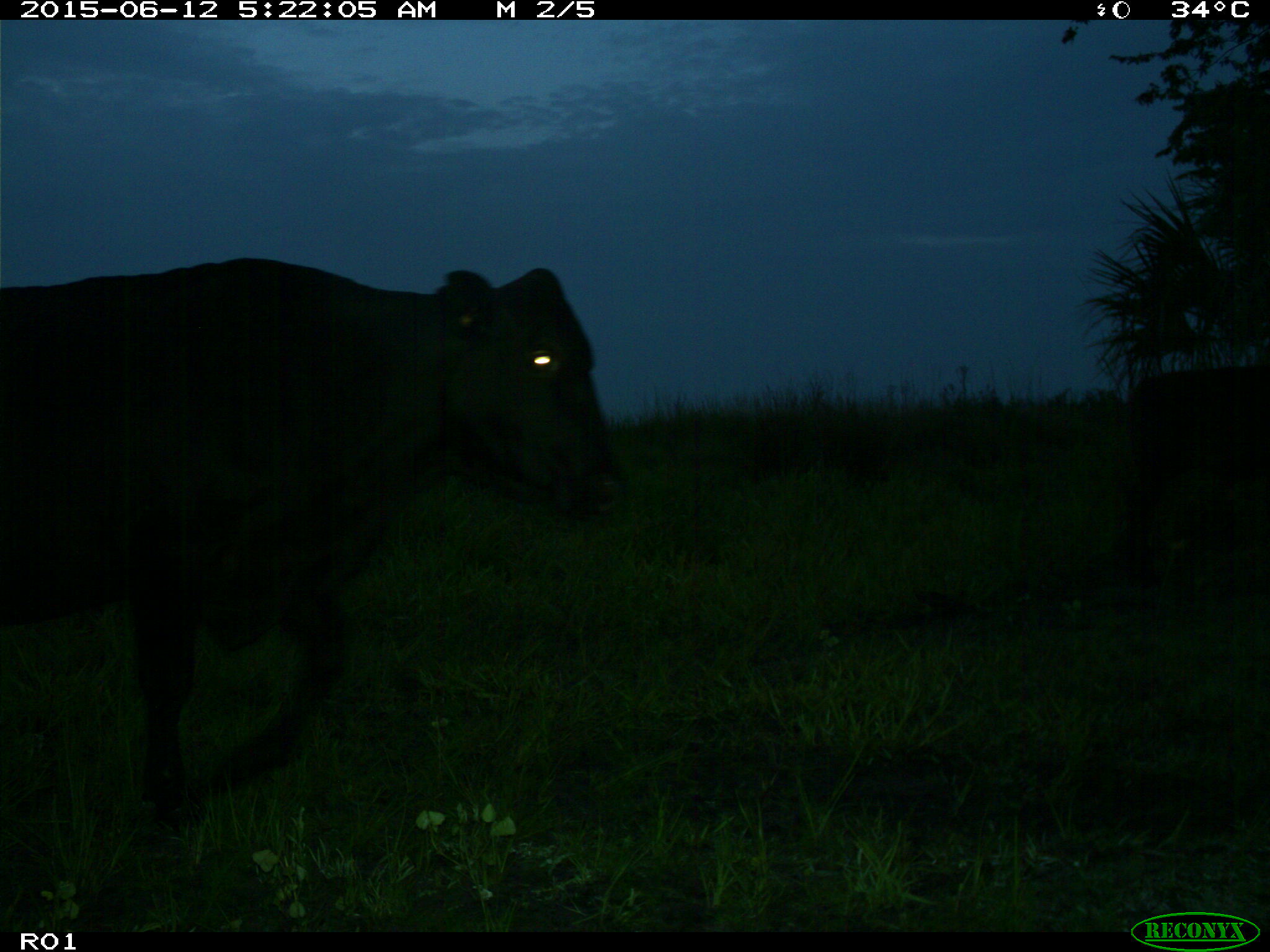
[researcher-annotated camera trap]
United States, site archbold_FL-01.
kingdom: Animalia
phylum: Chordata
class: Mammalia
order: Artiodactyla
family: Bovidae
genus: Bos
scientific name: Bos taurus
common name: domestic cow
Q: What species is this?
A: Bos taurus (domestic cow).